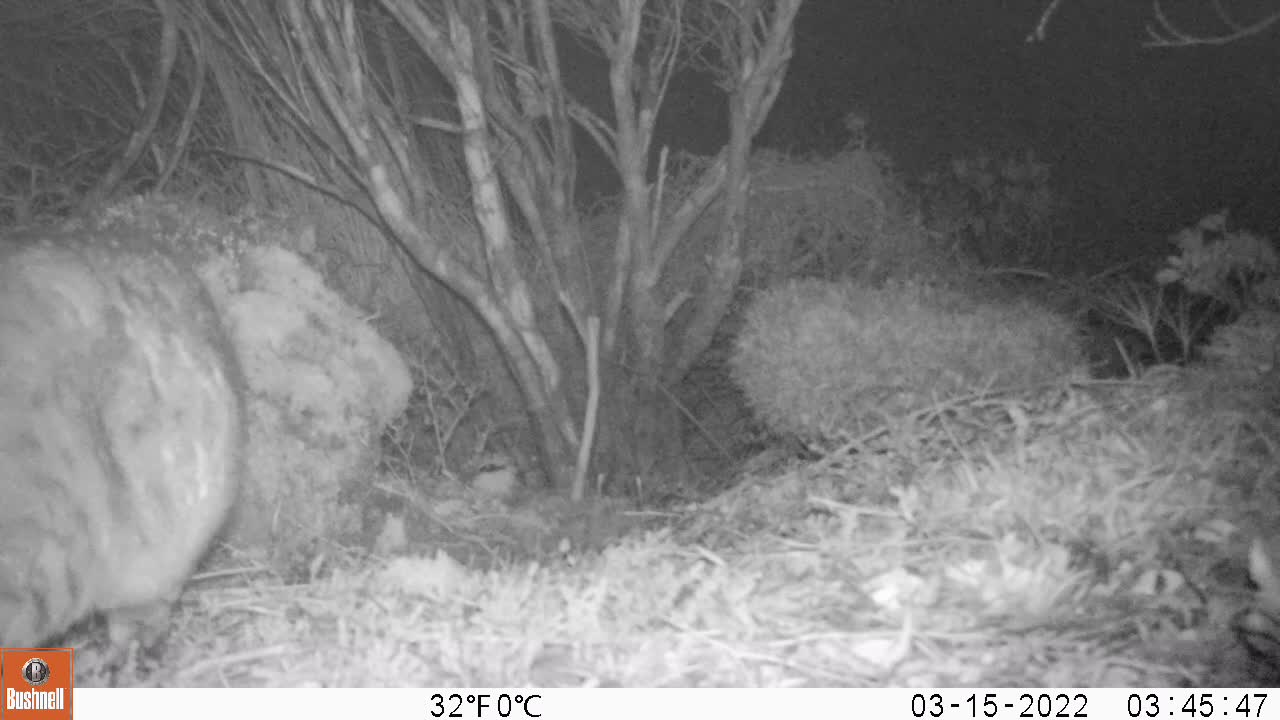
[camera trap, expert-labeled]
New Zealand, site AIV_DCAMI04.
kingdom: Animalia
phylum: Chordata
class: Mammalia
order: Carnivora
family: Felidae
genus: Felis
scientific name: Felis catus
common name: domestic cat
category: cat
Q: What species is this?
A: Cat (domestic cat) (Felis catus).